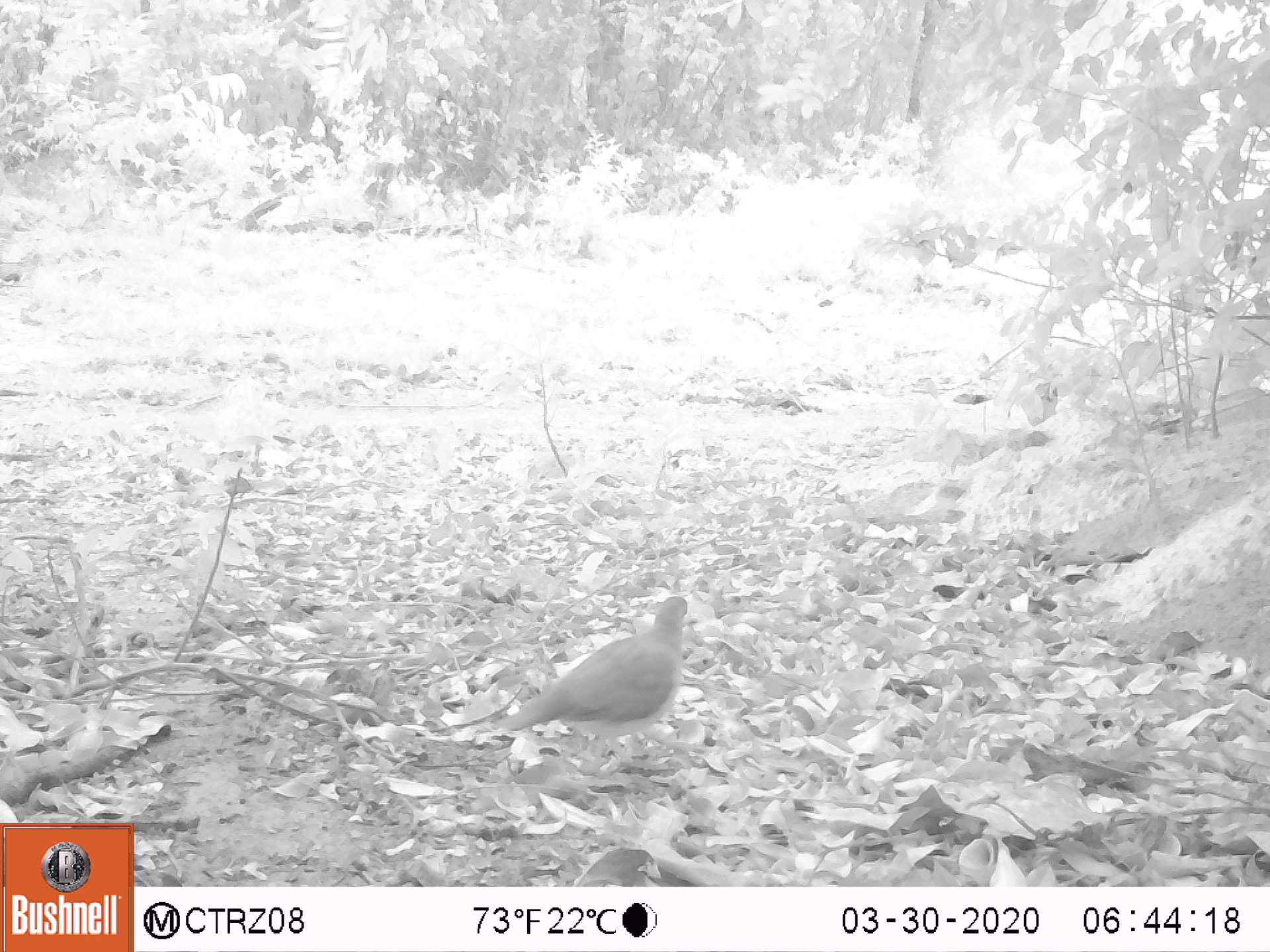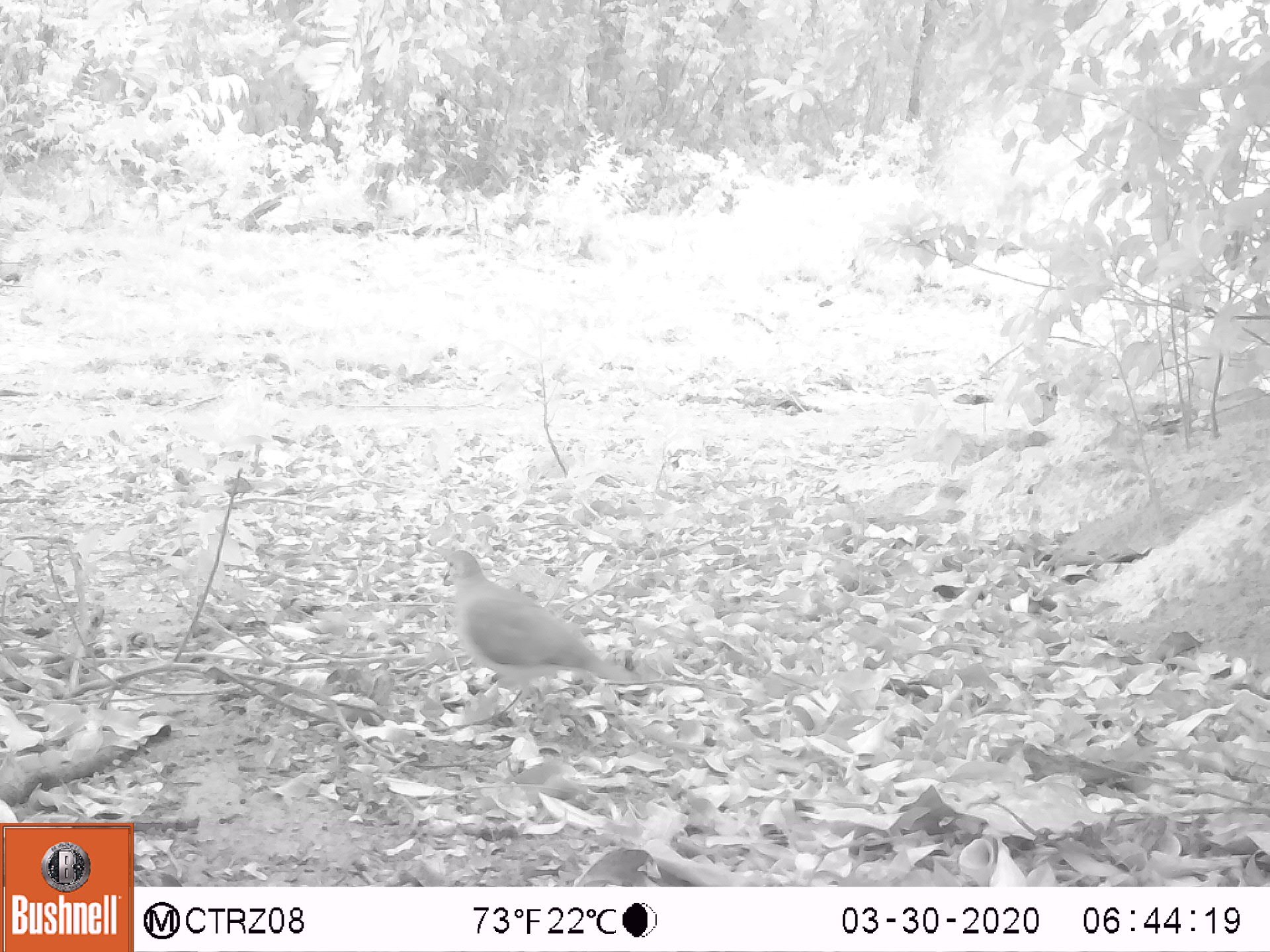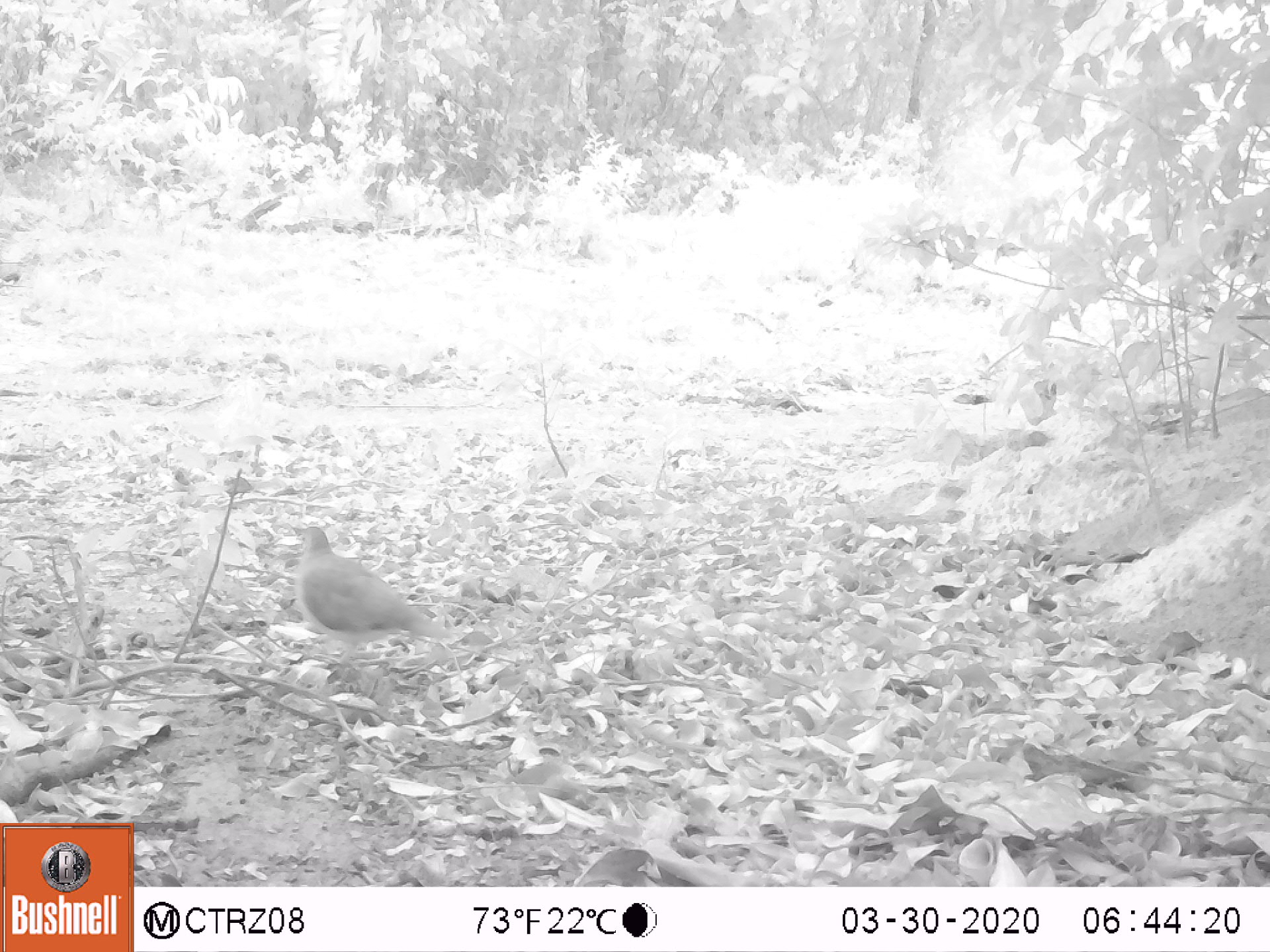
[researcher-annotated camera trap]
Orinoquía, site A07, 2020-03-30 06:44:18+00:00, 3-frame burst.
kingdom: Animalia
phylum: Chordata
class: Aves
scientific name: Aves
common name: bird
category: unknown bird